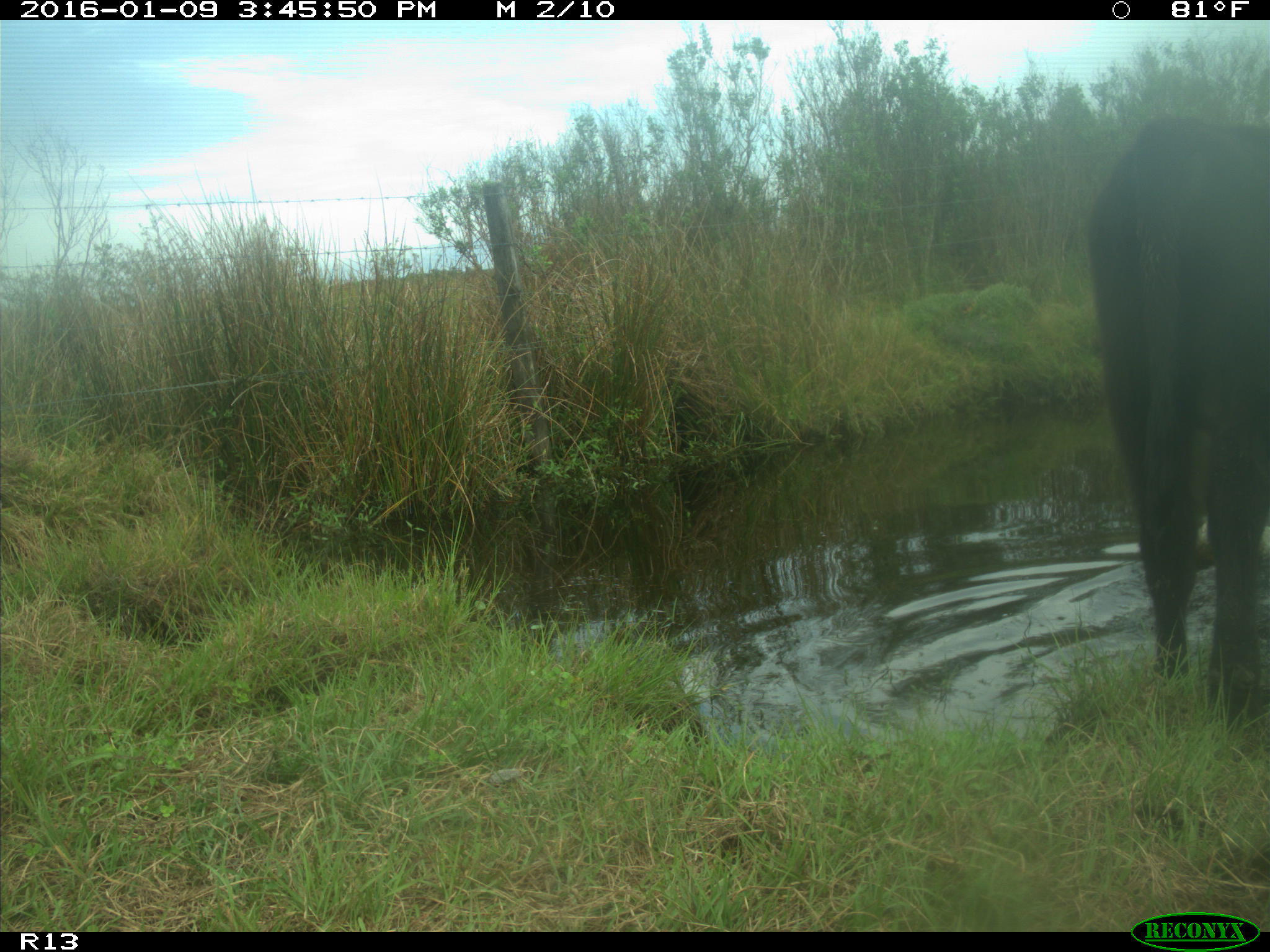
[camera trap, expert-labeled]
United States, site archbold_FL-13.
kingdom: Animalia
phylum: Chordata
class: Mammalia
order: Artiodactyla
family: Bovidae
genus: Bos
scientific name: Bos taurus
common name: domestic cow